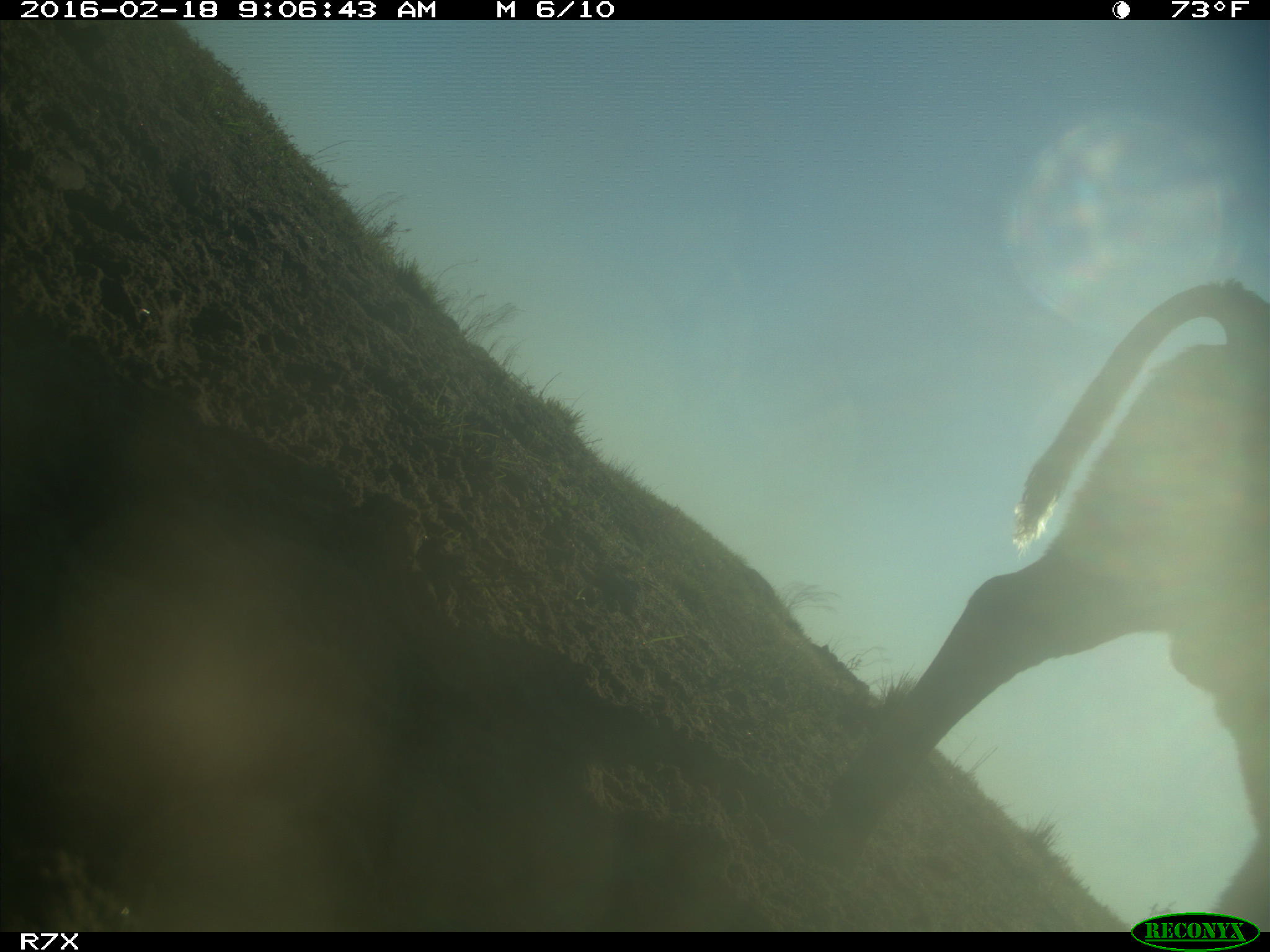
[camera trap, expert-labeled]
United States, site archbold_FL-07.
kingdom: Animalia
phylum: Chordata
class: Mammalia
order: Artiodactyla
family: Bovidae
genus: Bos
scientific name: Bos taurus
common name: domestic cow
Bos taurus (domestic cow).